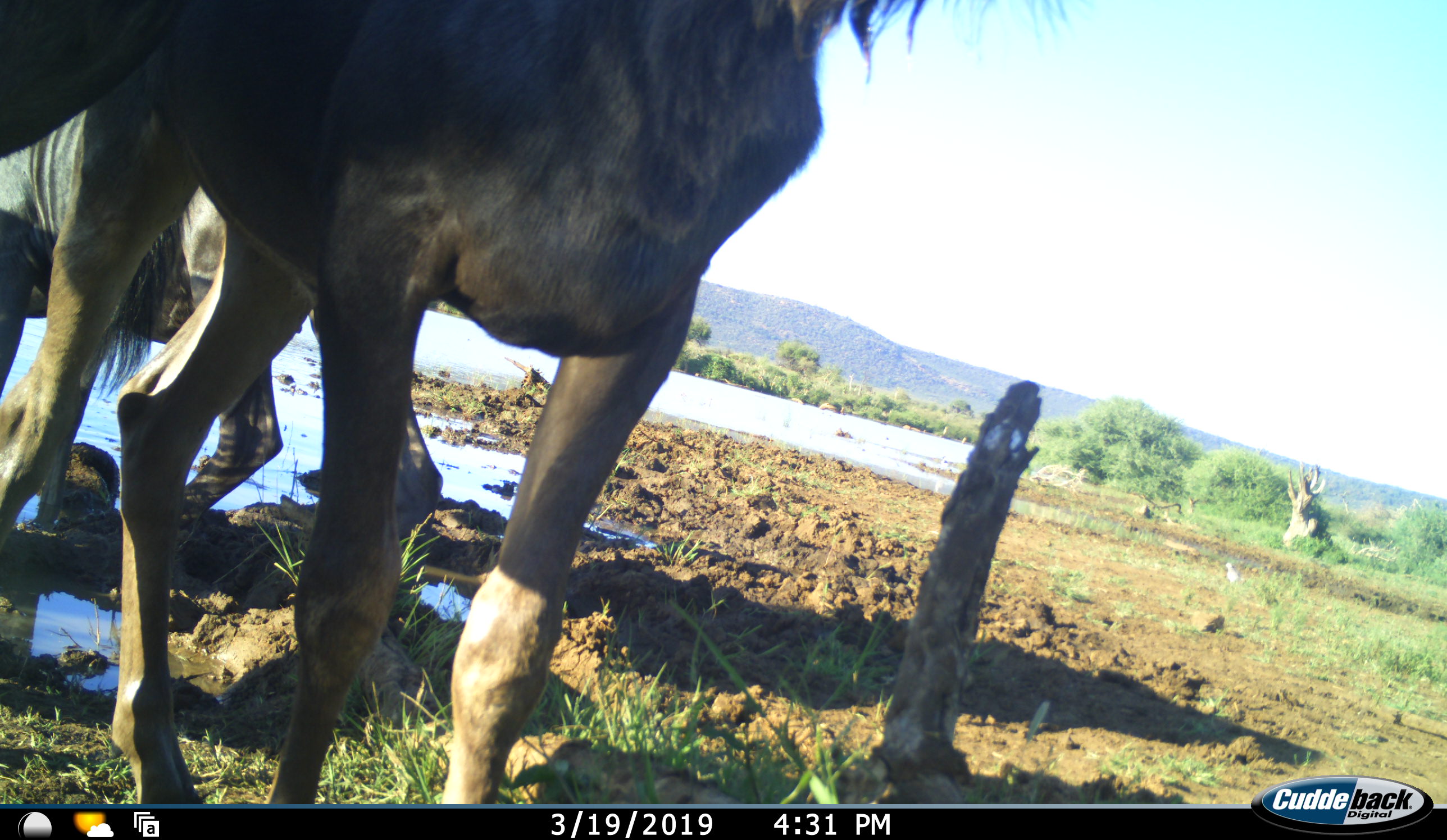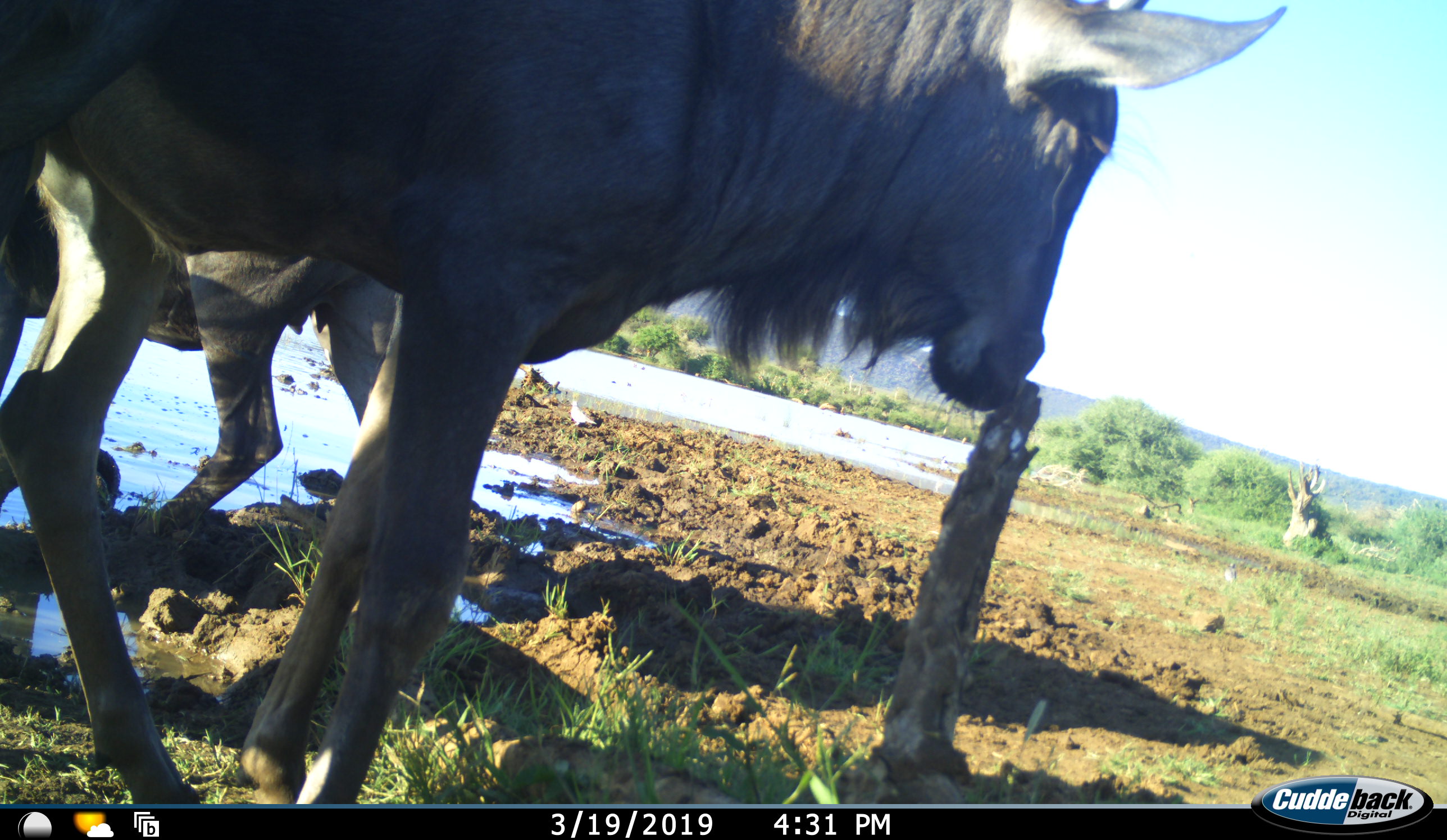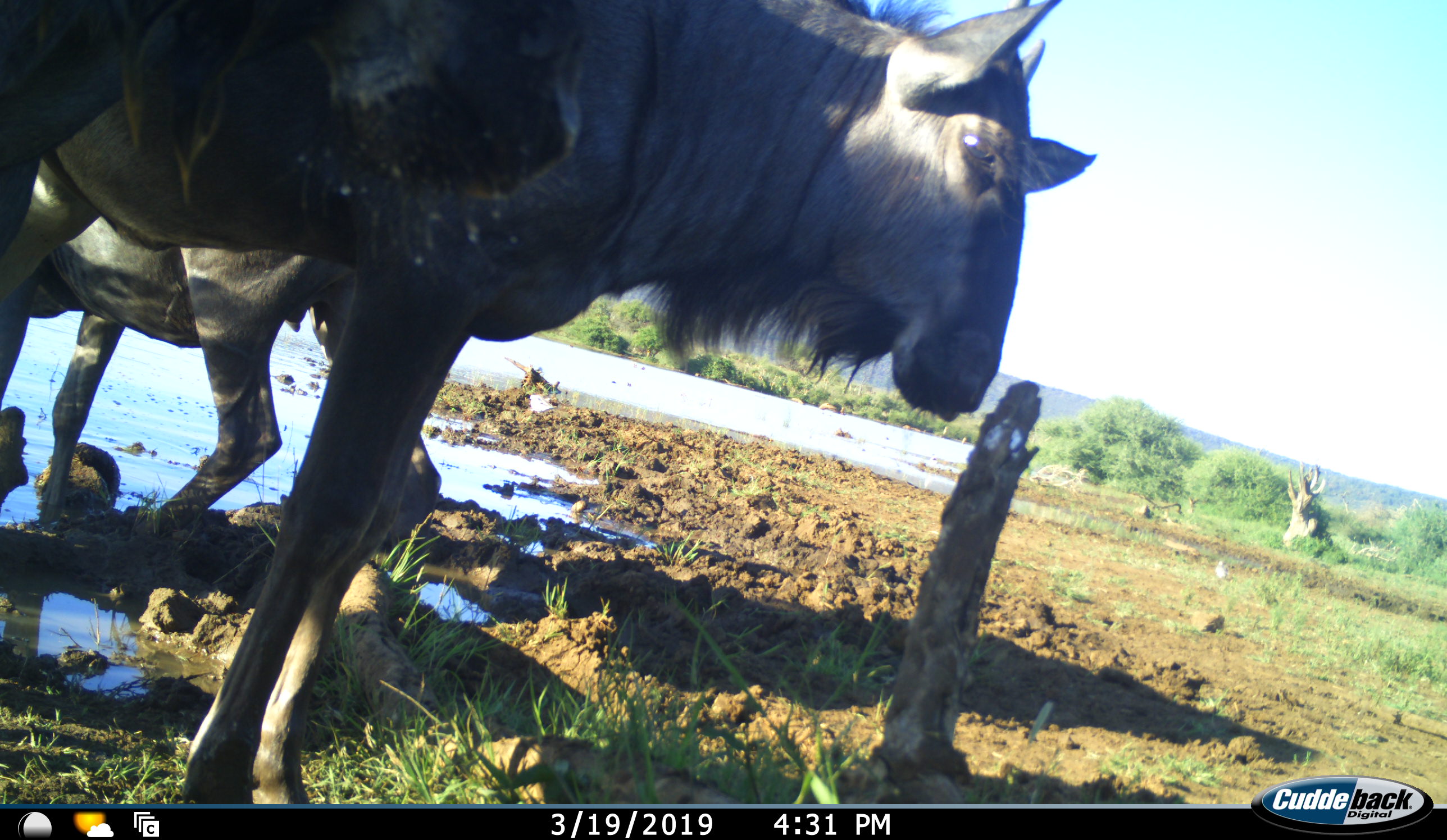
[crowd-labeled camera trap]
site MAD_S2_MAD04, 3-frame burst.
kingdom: Animalia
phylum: Chordata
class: Mammalia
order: Artiodactyla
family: Bovidae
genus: Connochaetes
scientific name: Connochaetes taurinus taurinus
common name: blue wildebeest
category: wildebeestblue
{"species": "wildebeestblue (blue wildebeest) (Connochaetes taurinus taurinus)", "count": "2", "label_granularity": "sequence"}